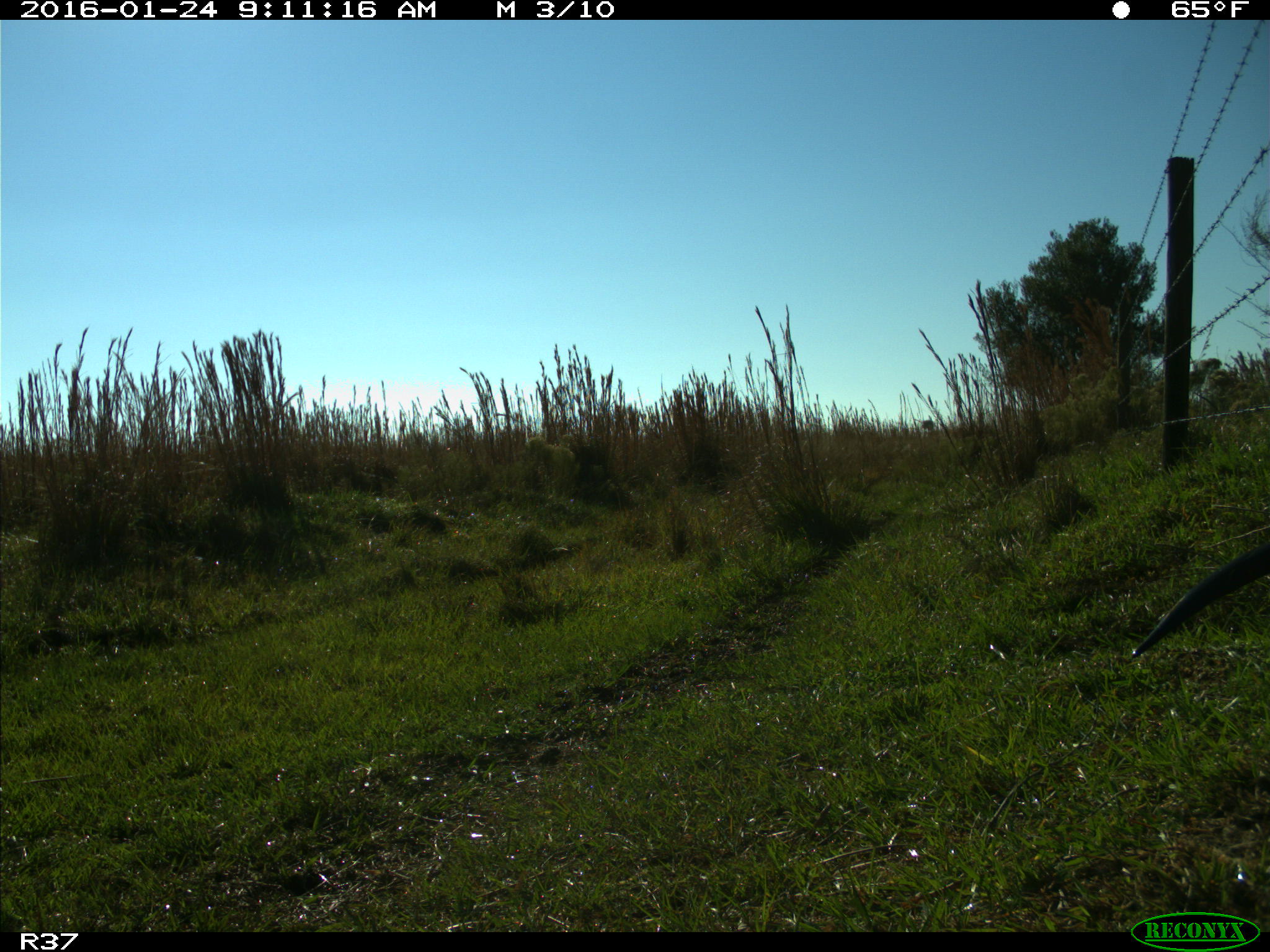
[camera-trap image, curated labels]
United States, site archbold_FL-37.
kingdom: Animalia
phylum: Chordata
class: Mammalia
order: Carnivora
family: Mustelidae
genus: Lontra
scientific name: Lontra canadensis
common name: north american river otter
Lontra canadensis (north american river otter).